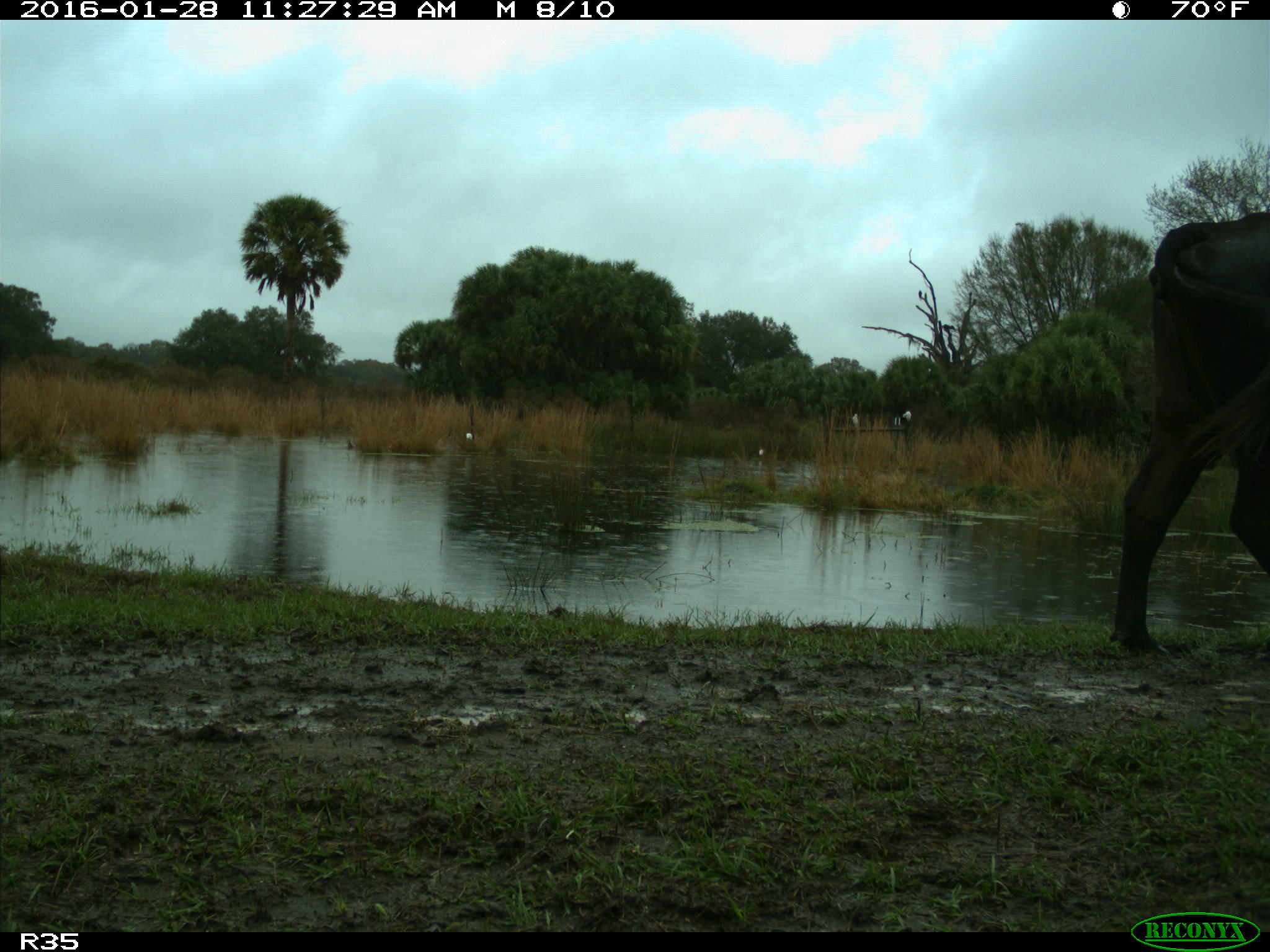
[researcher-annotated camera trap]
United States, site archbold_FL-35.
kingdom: Animalia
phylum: Chordata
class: Mammalia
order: Artiodactyla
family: Bovidae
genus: Bos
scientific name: Bos taurus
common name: domestic cow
Bos taurus (domestic cow).